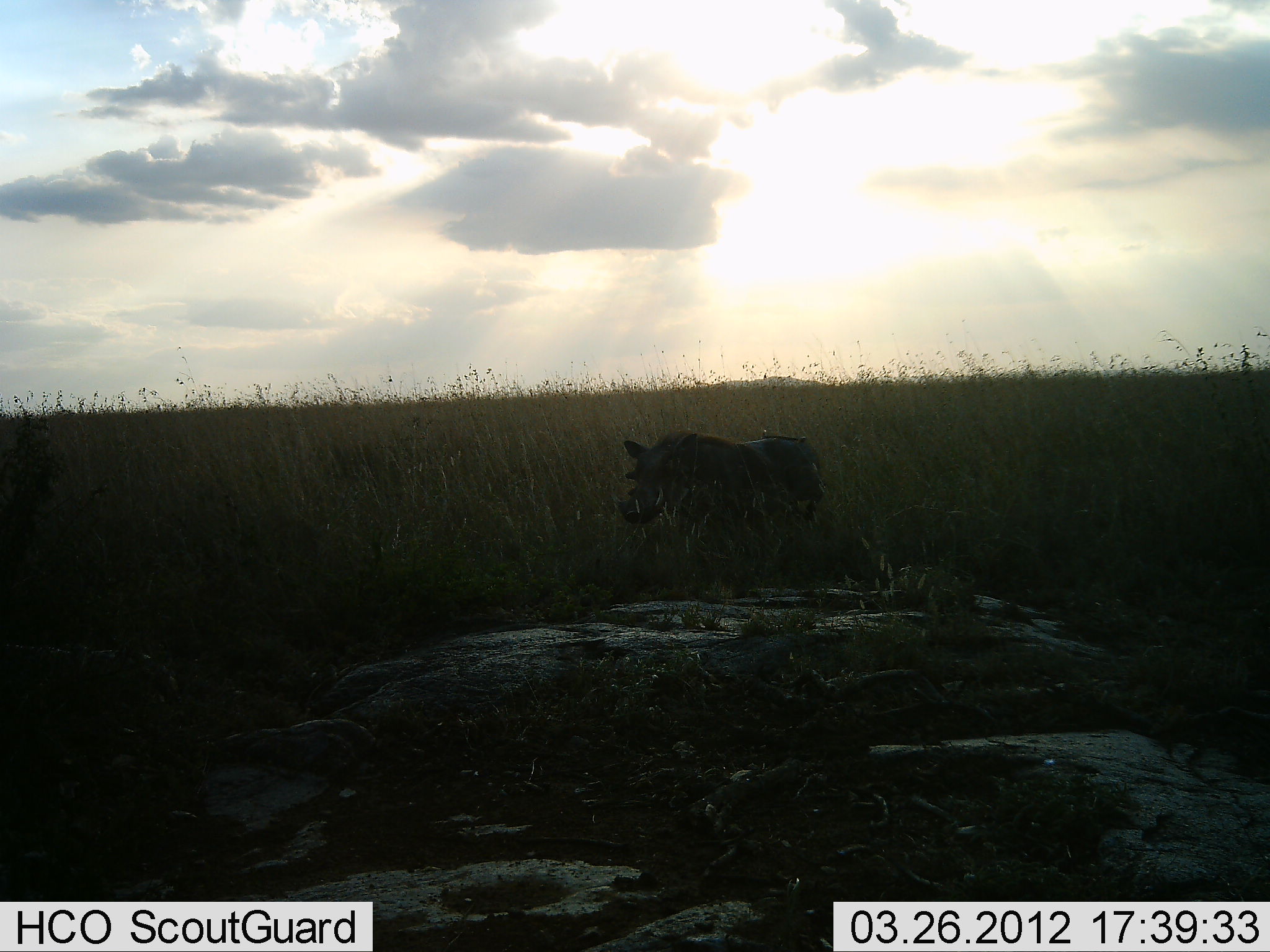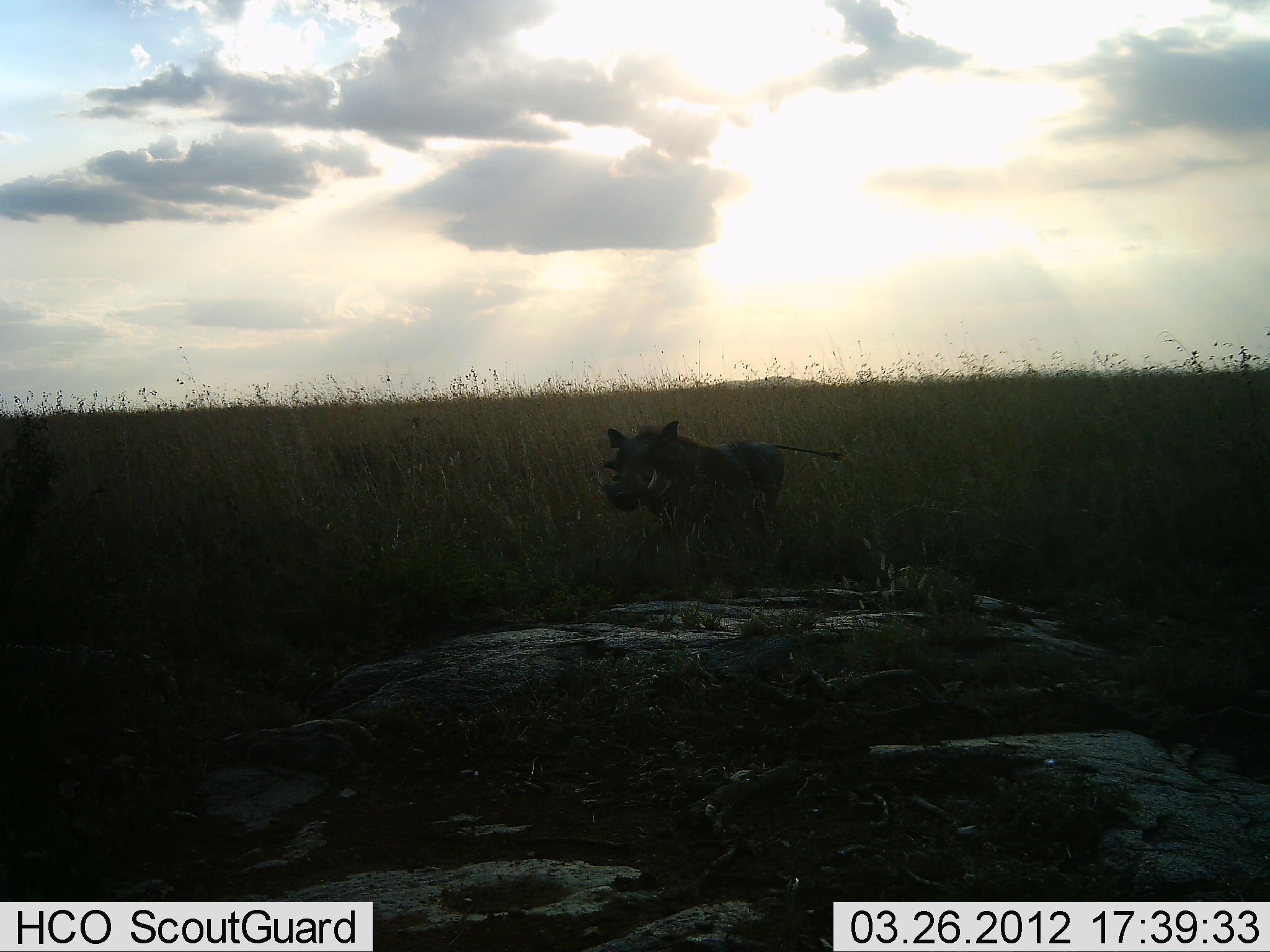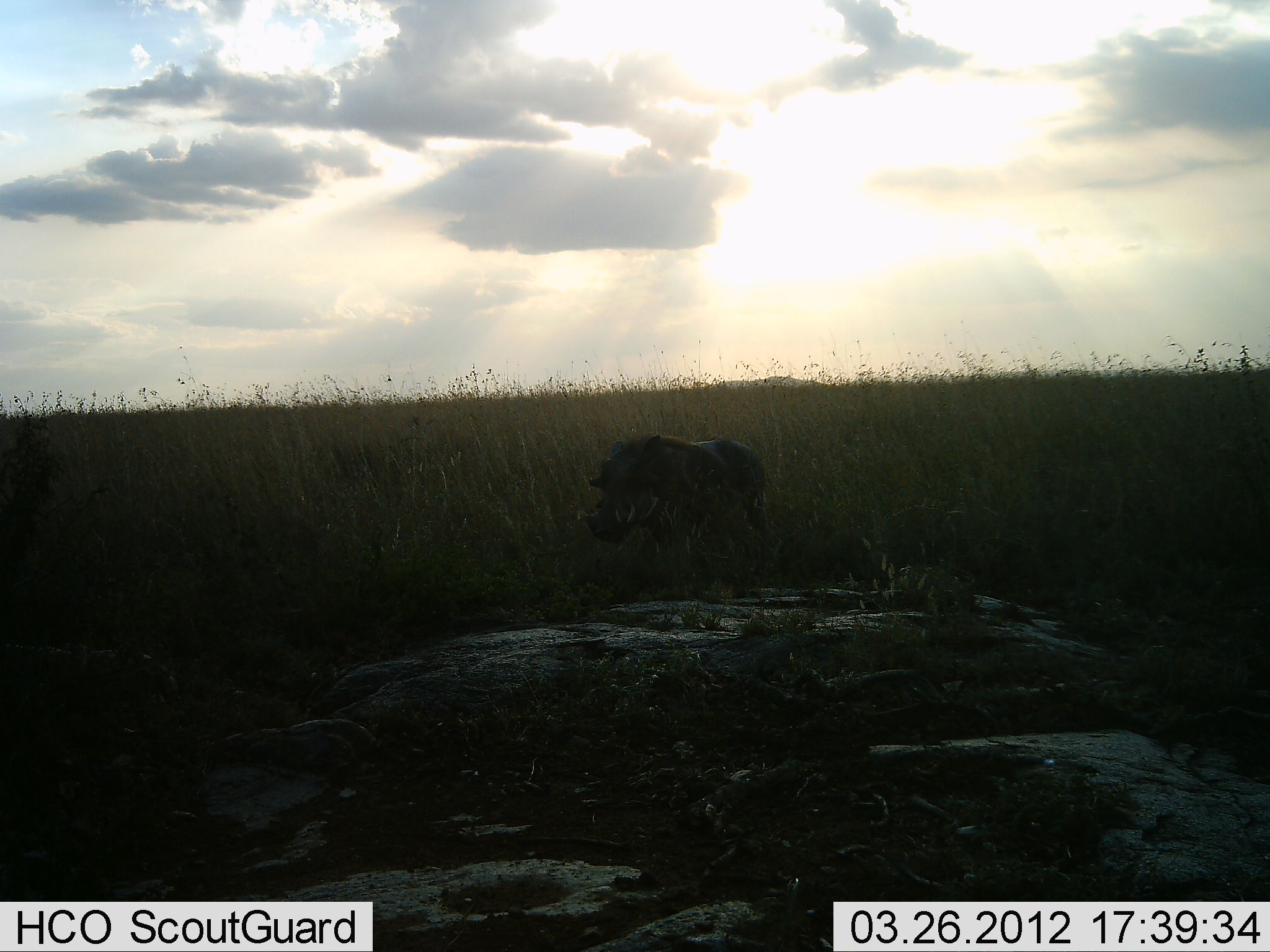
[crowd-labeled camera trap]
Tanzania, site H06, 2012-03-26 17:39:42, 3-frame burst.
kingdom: Animalia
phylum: Chordata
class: Mammalia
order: Artiodactyla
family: Suidae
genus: Phacochoerus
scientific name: Phacochoerus africanus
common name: warthog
Warthog (Phacochoerus africanus), count 1. Behavior (volunteer vote fractions): standing 0%, resting 0%, moving 100%, interacting 0%. Young present (vote fraction): 0%. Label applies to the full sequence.